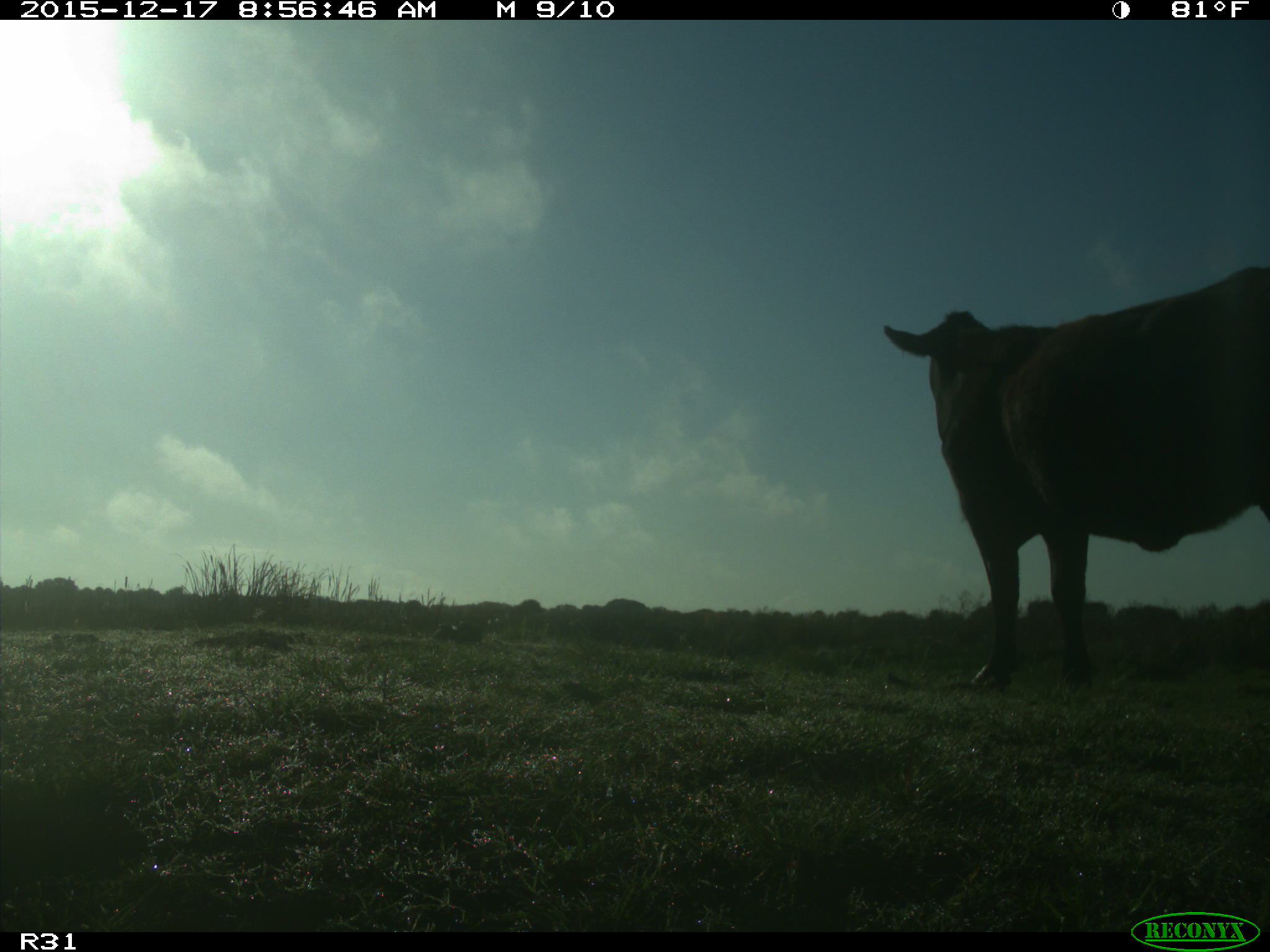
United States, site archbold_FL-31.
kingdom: Animalia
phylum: Chordata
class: Mammalia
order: Artiodactyla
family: Bovidae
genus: Bos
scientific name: Bos taurus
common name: domestic cow